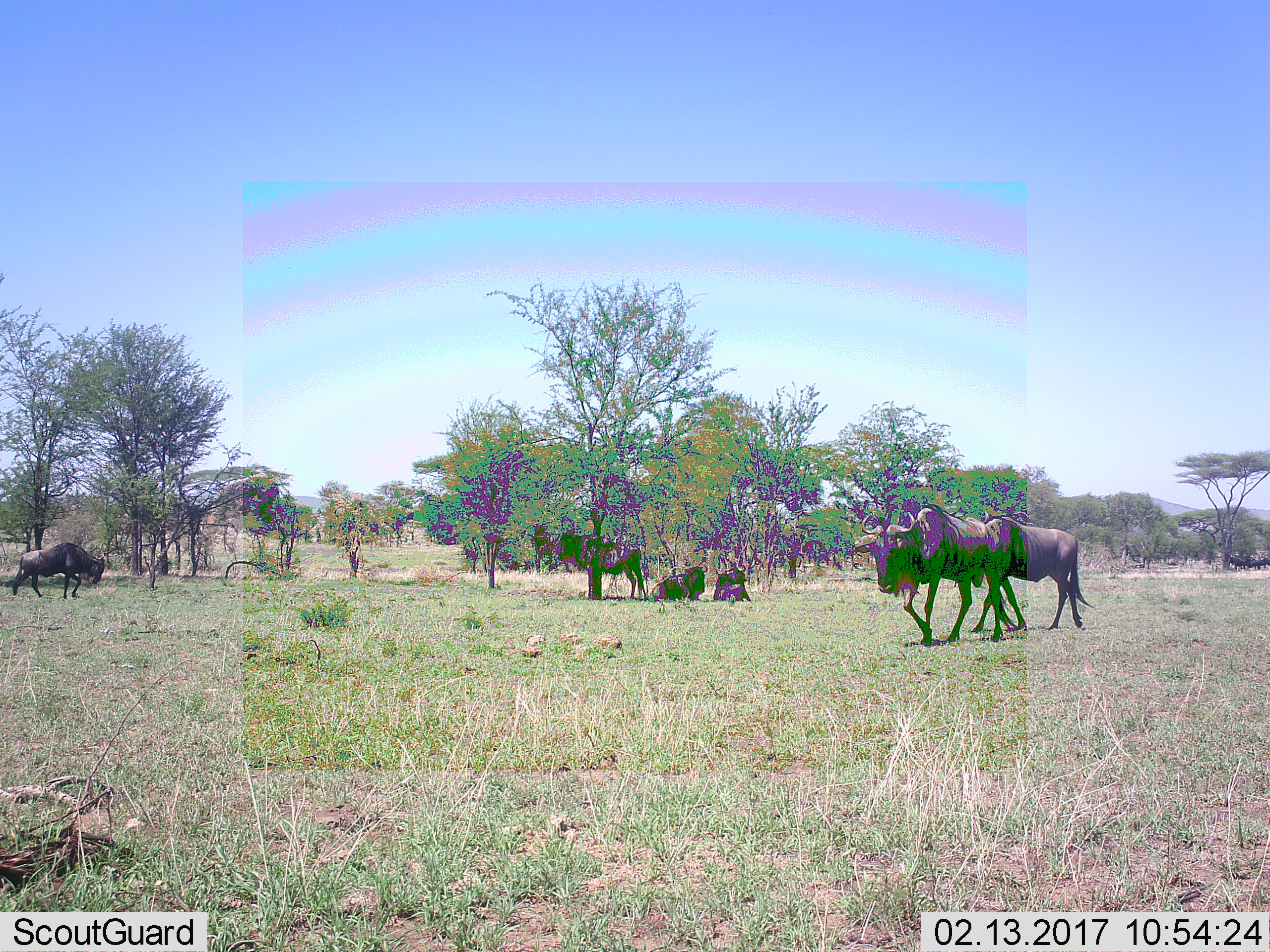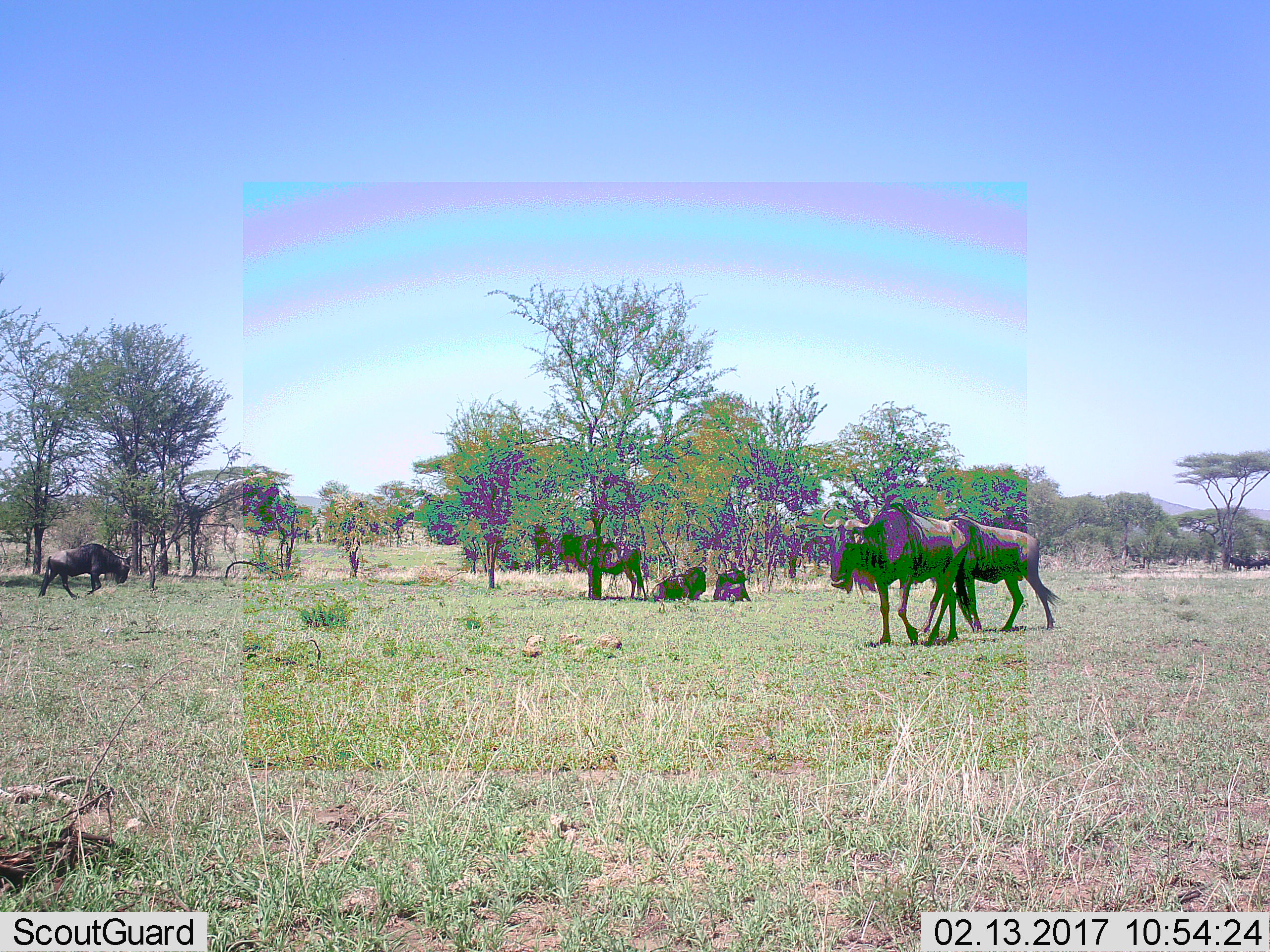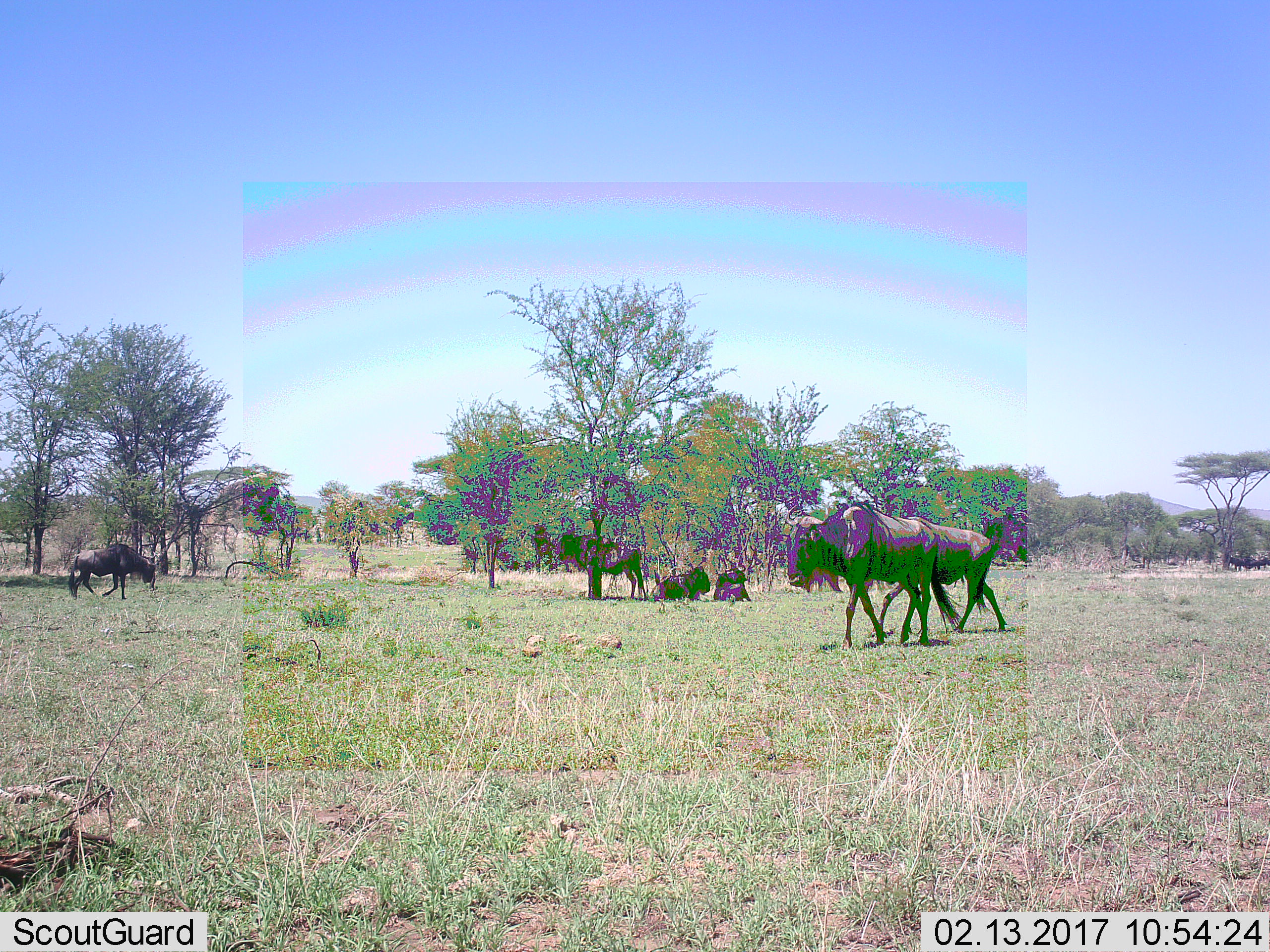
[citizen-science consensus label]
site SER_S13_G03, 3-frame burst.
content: unidentified animal